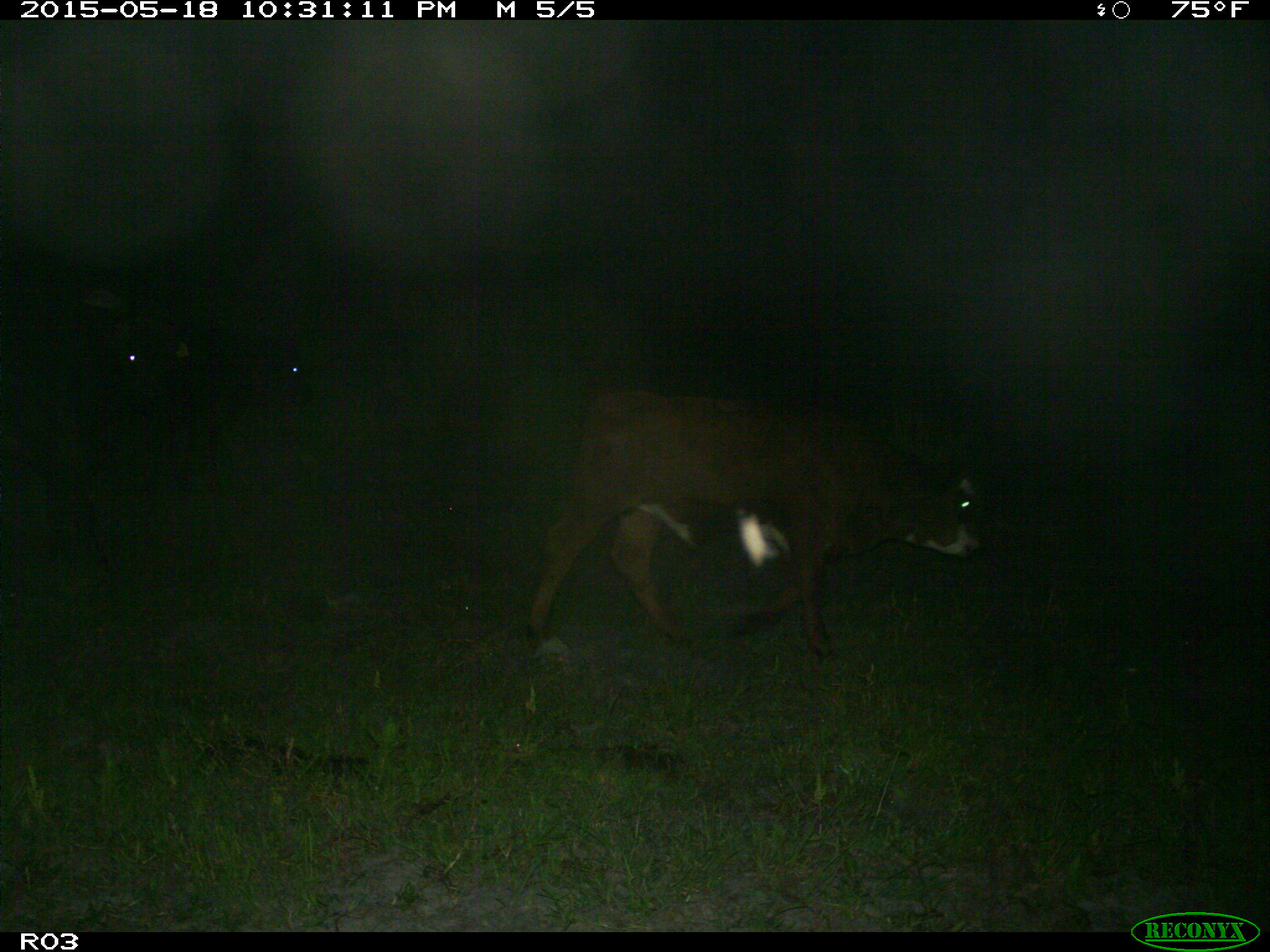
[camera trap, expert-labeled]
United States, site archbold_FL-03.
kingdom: Animalia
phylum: Chordata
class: Mammalia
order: Artiodactyla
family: Bovidae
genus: Bos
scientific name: Bos taurus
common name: domestic cow